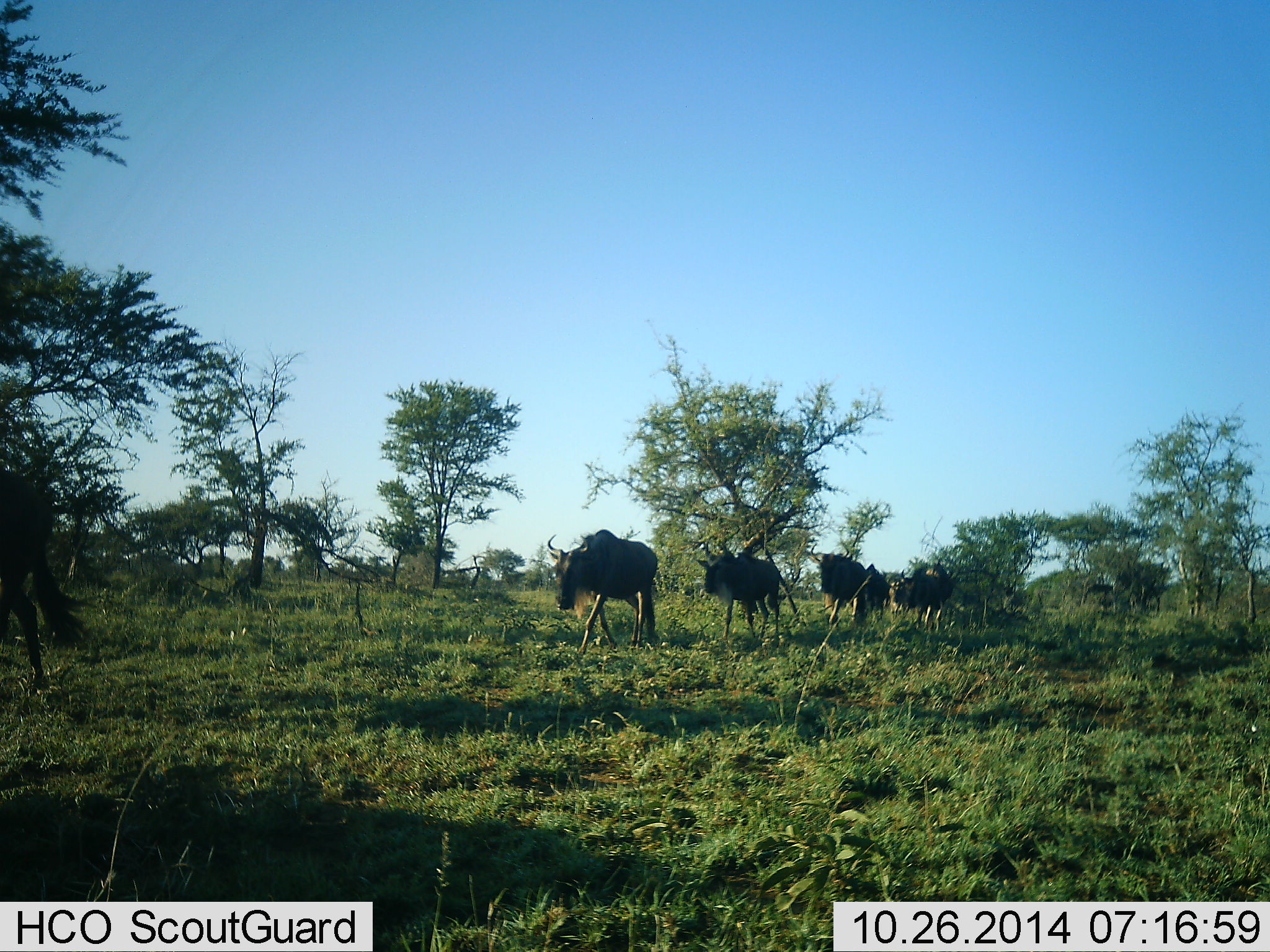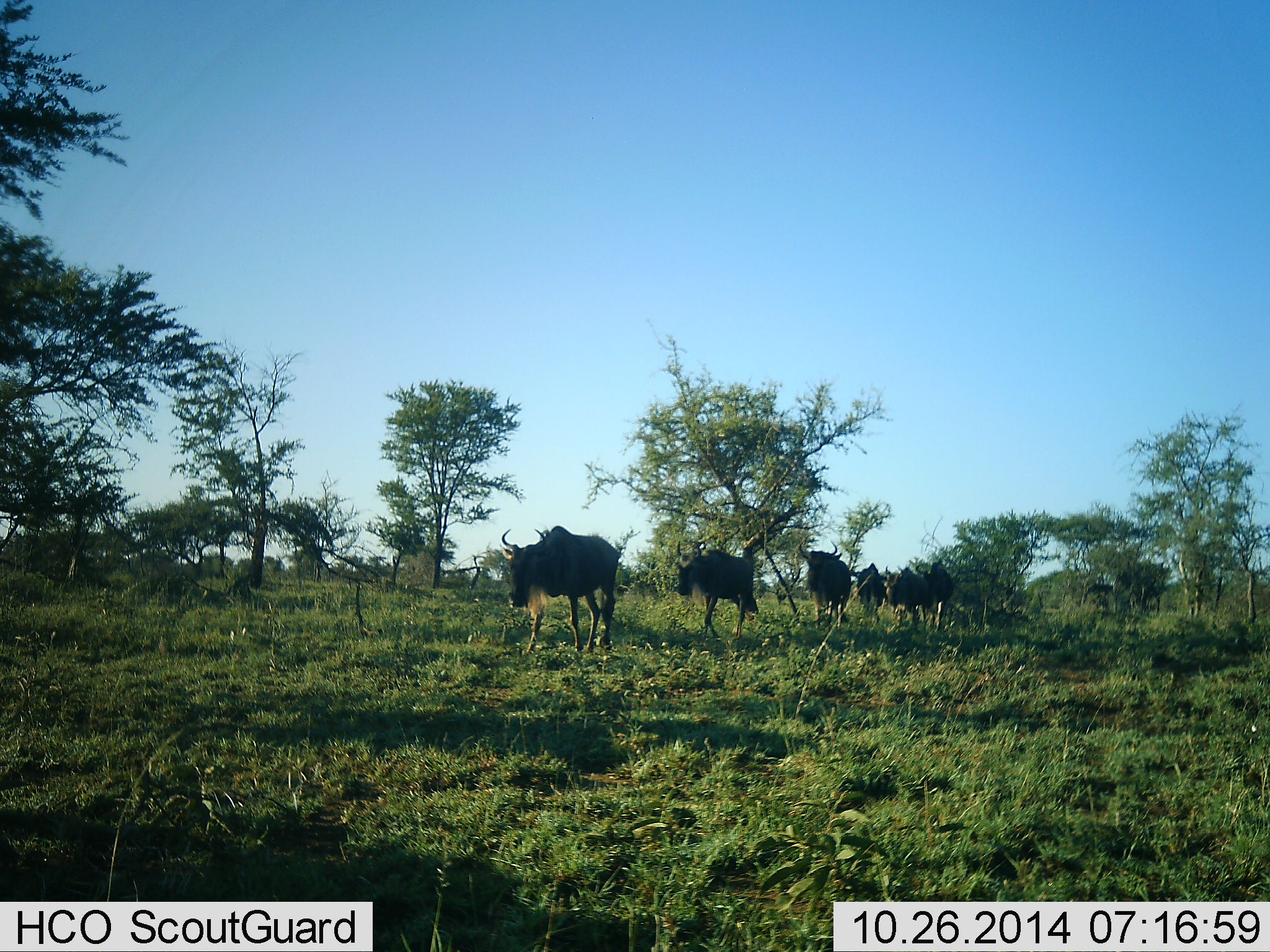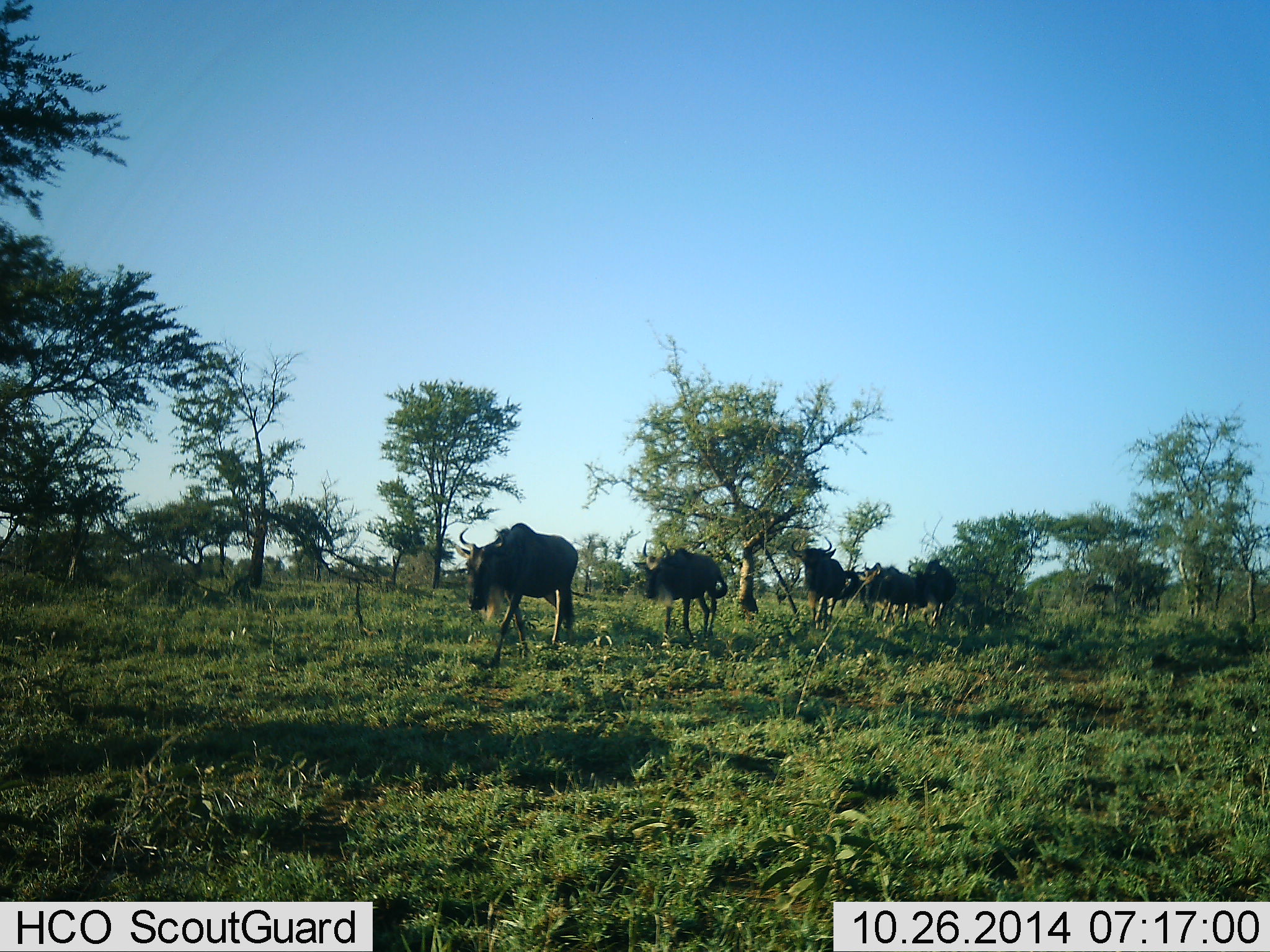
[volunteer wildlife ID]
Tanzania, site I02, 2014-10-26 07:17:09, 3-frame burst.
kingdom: Animalia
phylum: Chordata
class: Mammalia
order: Artiodactyla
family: Bovidae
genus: Connochaetes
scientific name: Connochaetes taurinus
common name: blue wildebeest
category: wildebeest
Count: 8.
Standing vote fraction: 0%.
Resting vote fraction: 0%.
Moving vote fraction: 100%.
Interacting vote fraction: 0%.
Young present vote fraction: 0%.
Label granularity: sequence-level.